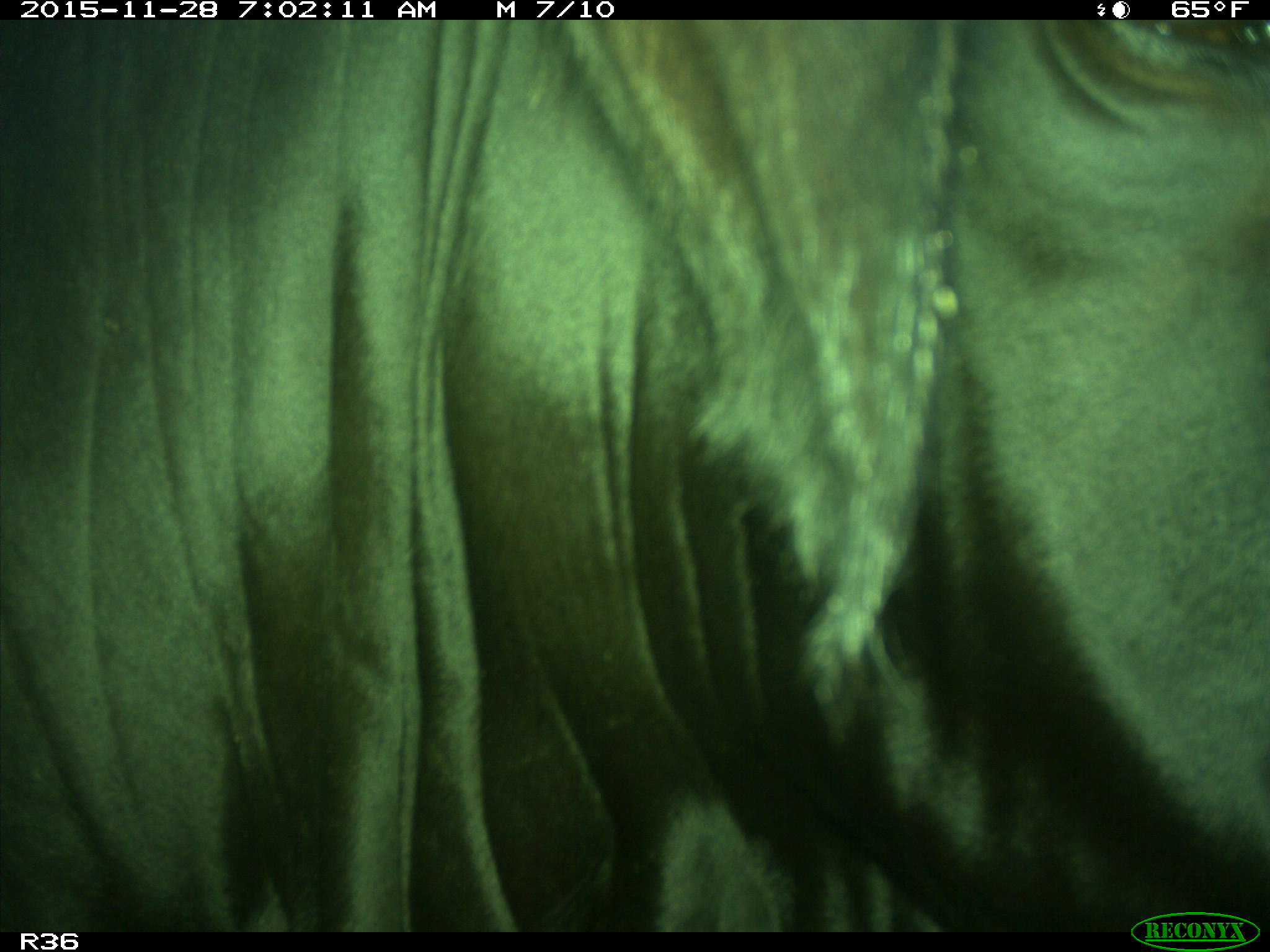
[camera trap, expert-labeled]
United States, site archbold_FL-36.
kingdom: Animalia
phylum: Chordata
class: Mammalia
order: Artiodactyla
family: Bovidae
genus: Bos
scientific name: Bos taurus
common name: domestic cow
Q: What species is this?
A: Bos taurus (domestic cow).